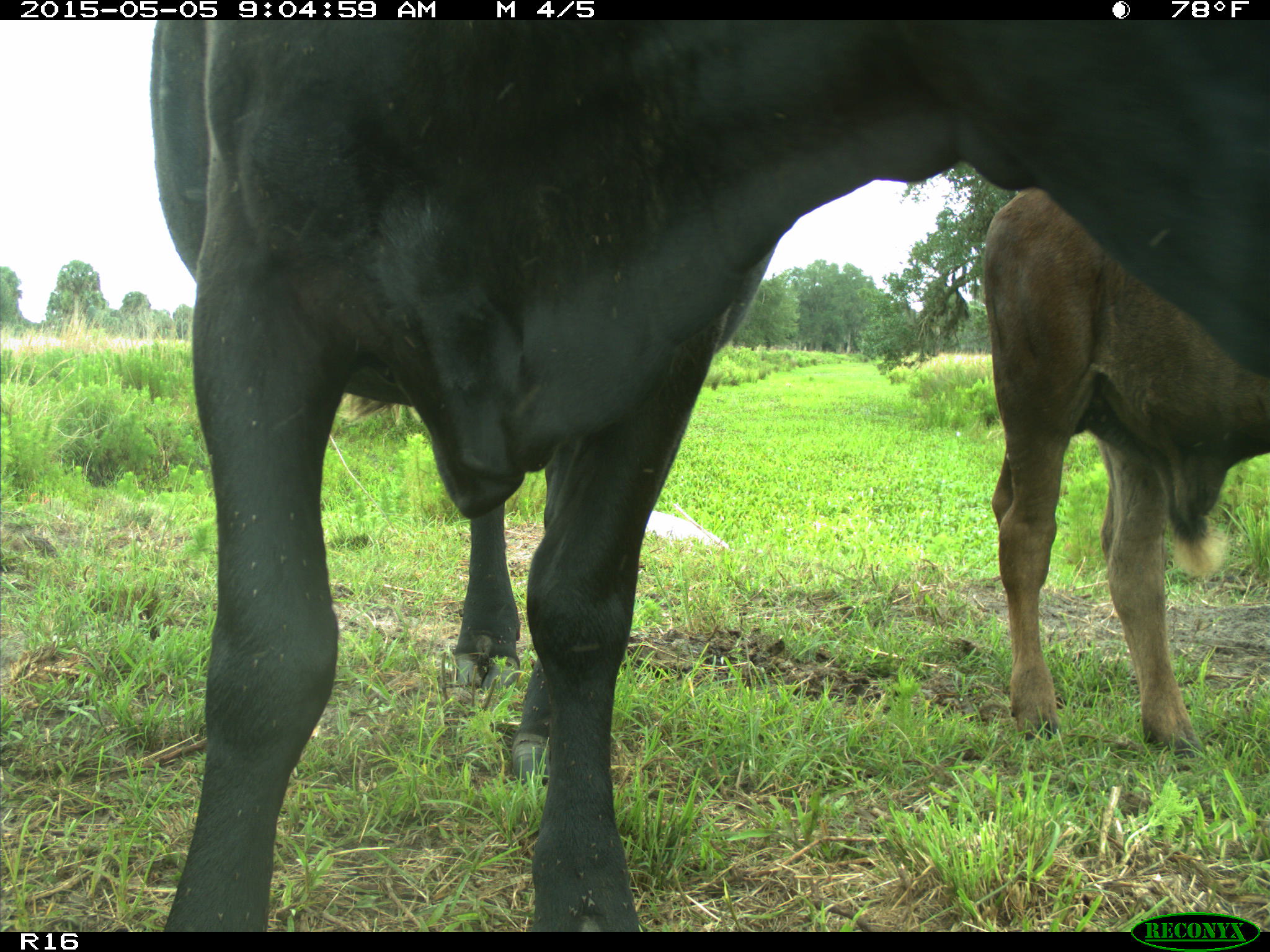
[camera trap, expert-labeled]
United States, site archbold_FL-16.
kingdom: Animalia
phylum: Chordata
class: Mammalia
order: Artiodactyla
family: Bovidae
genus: Bos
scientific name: Bos taurus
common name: domestic cow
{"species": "Bos taurus (domestic cow)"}